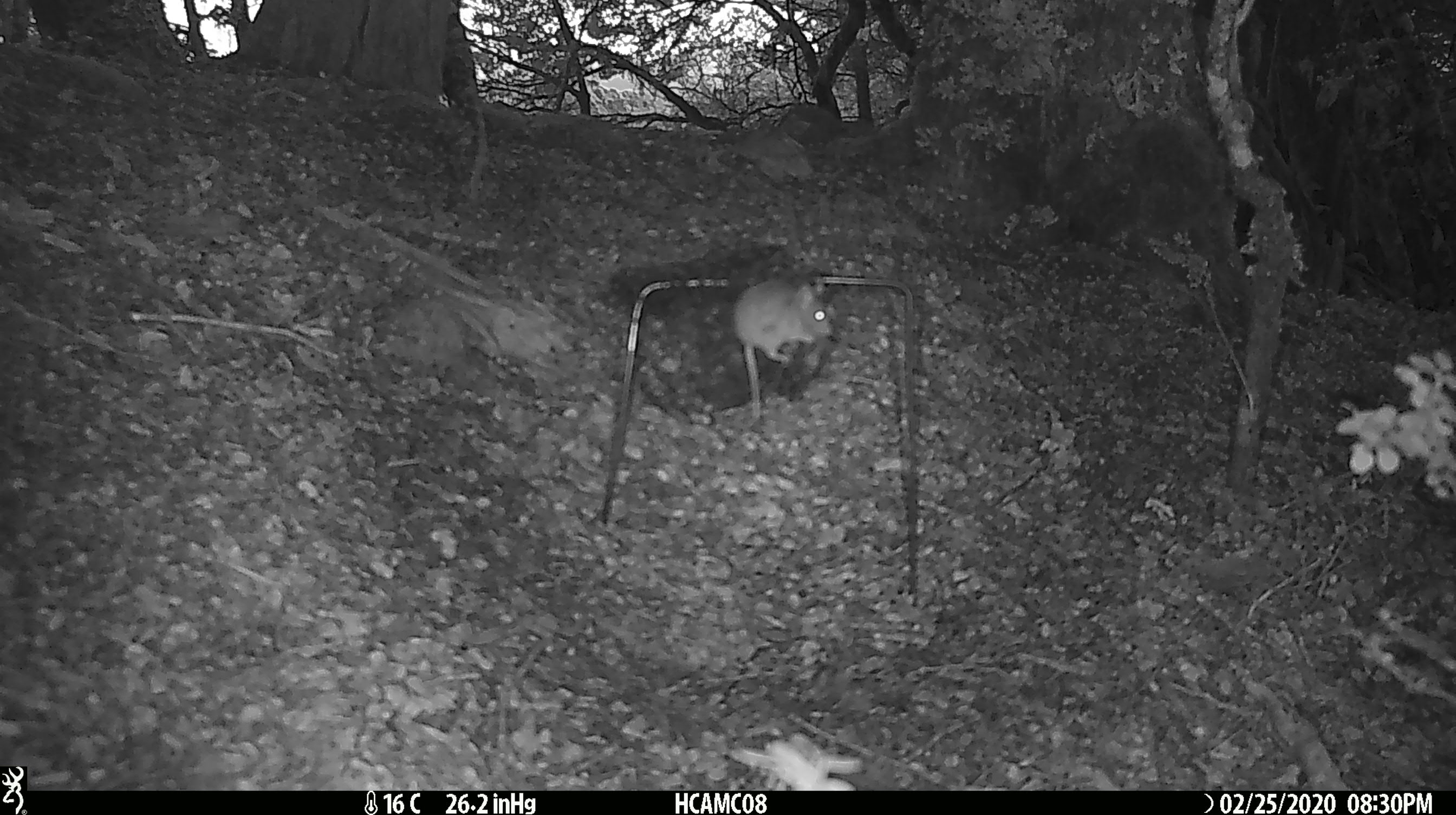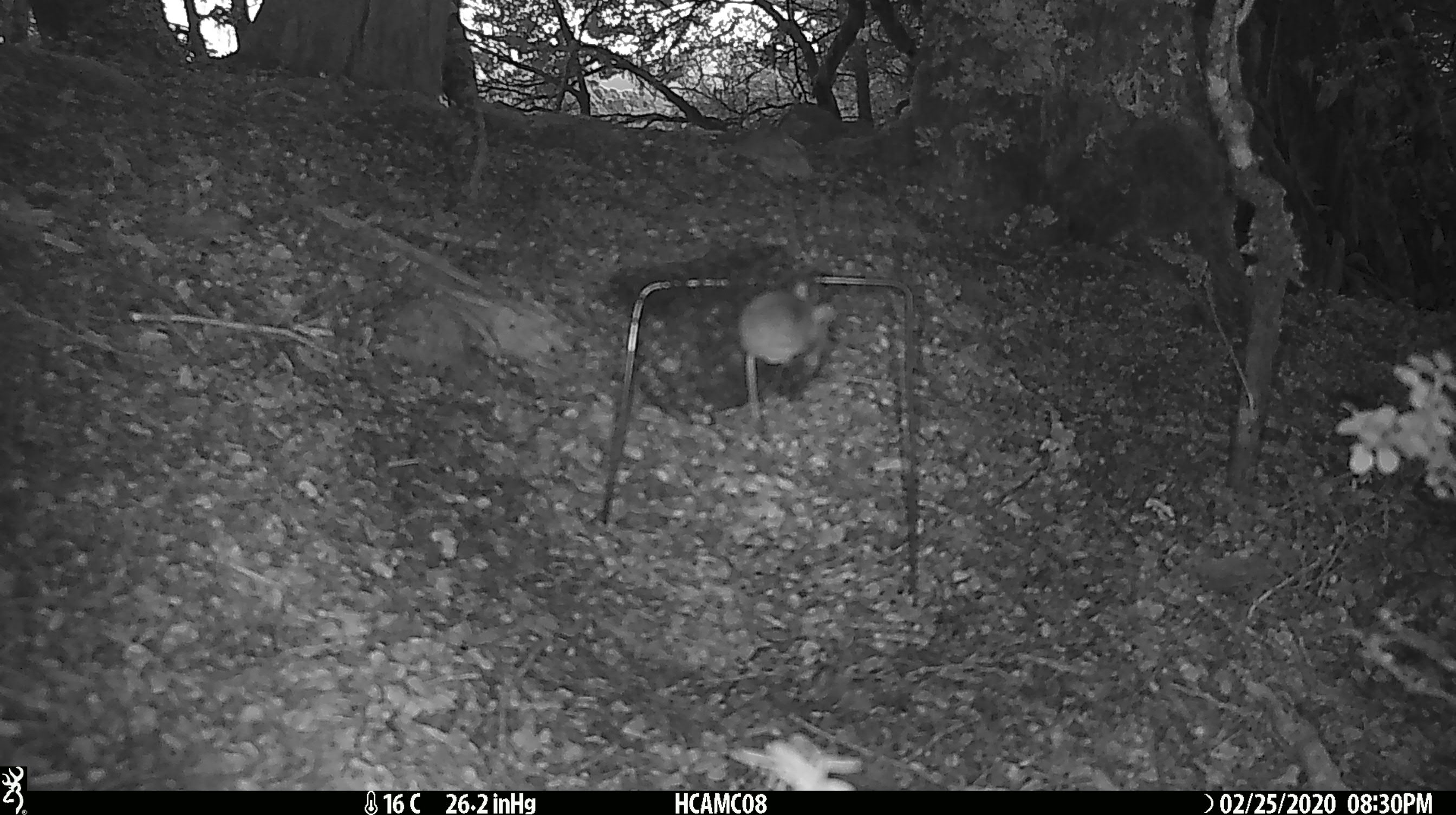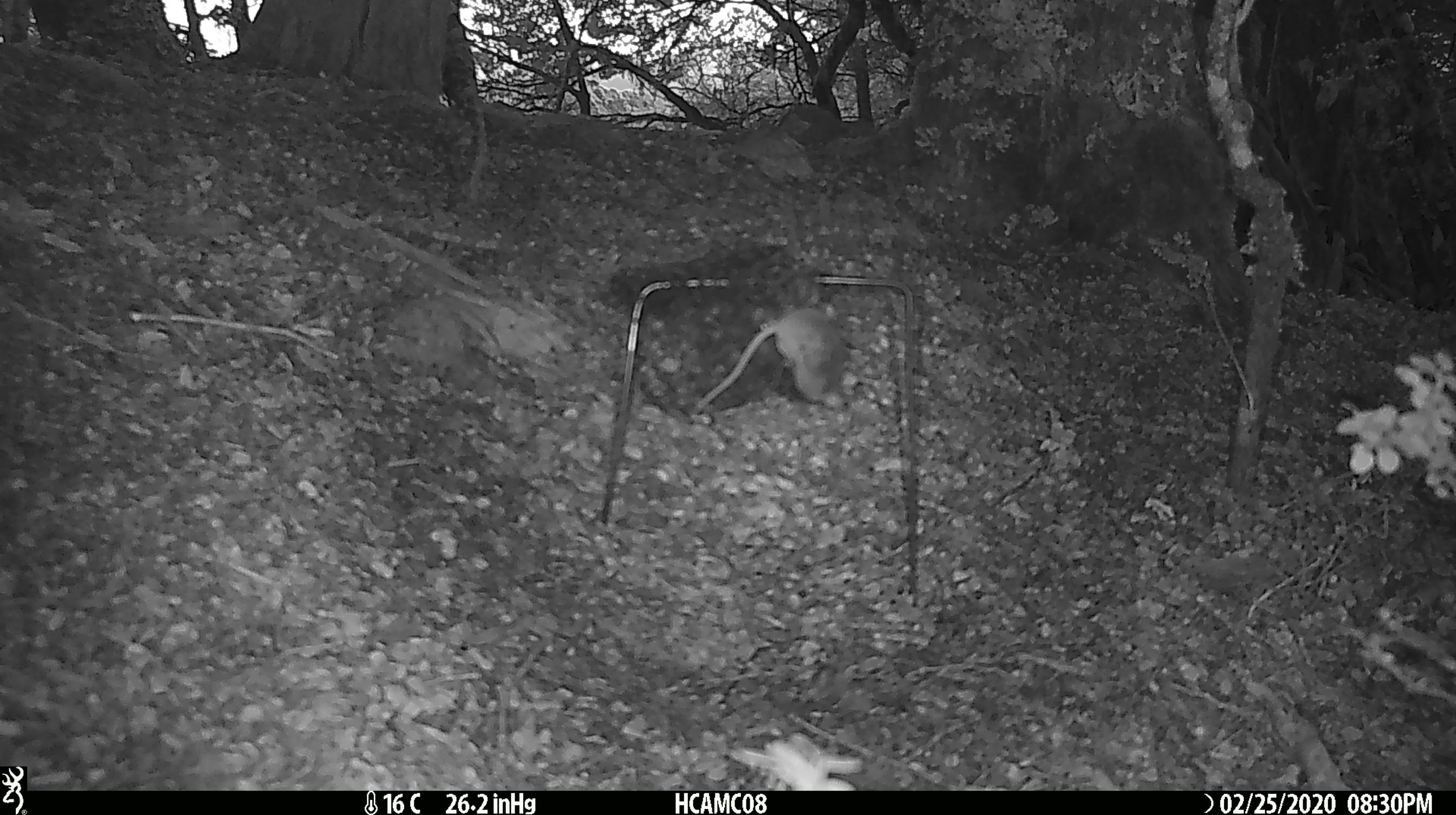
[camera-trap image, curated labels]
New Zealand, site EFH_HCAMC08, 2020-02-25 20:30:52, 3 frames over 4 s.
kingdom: Animalia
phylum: Chordata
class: Mammalia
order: Rodentia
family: Muridae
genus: Mus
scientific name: Mus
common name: mouse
Mouse (Mus).